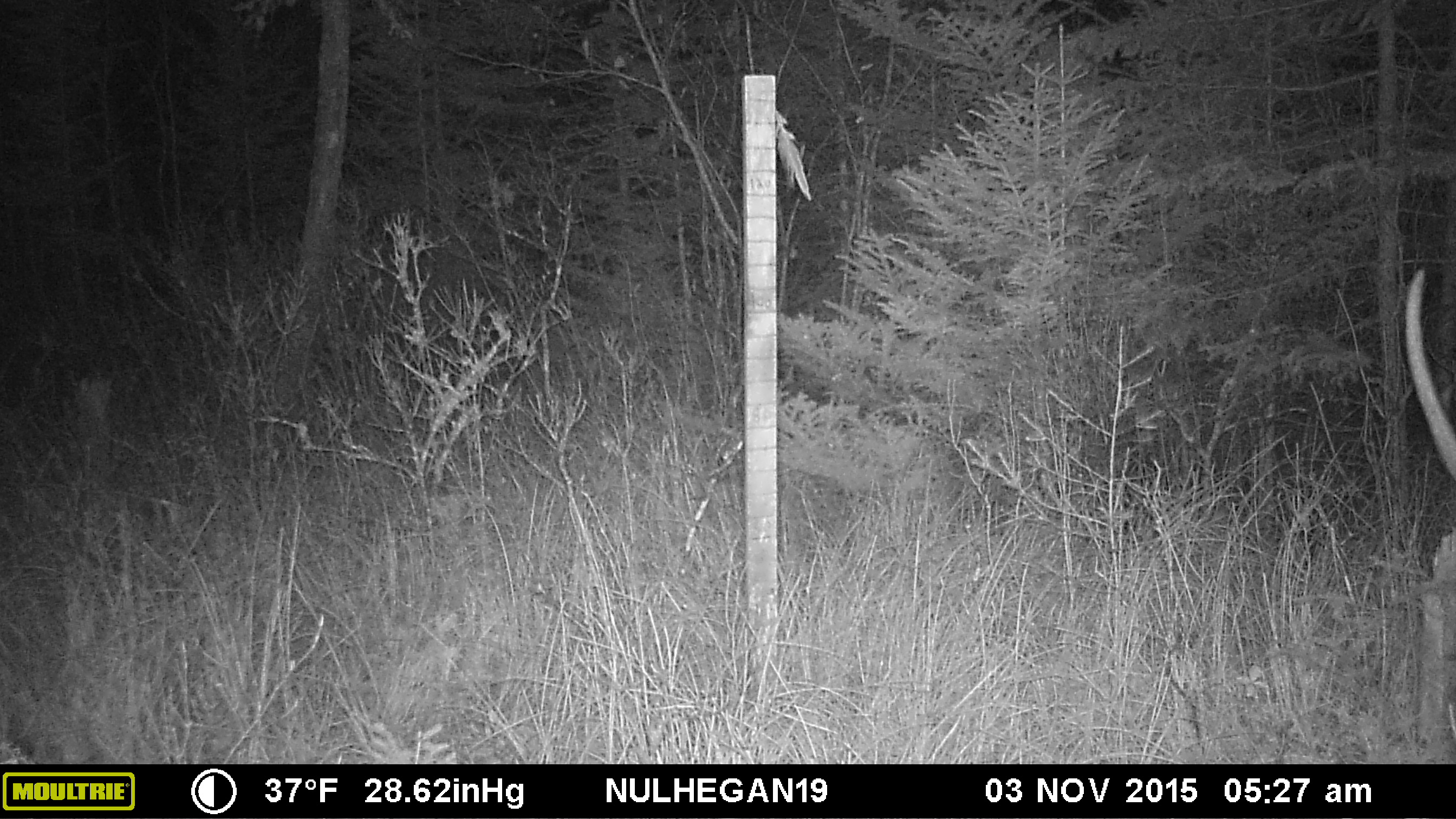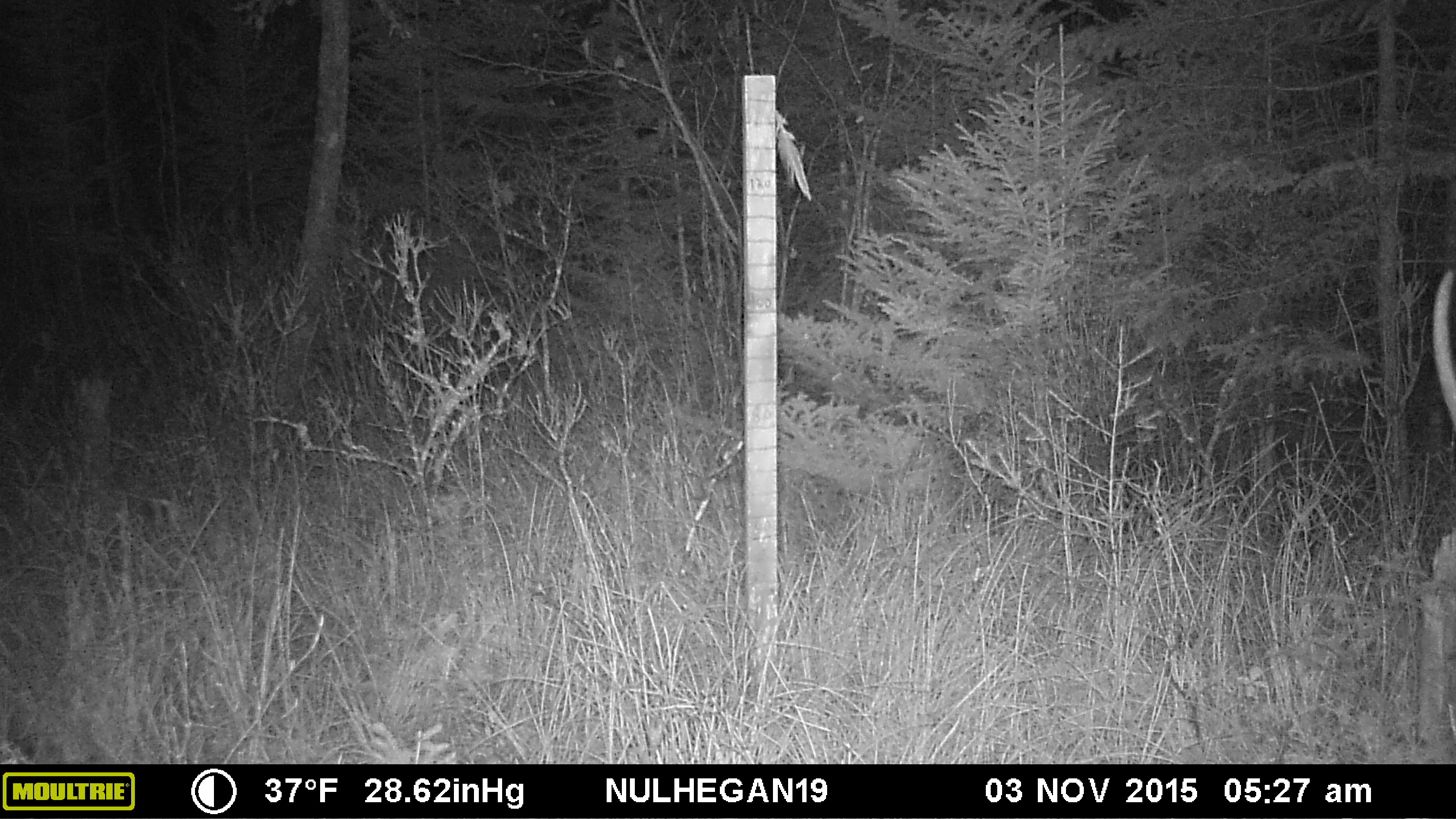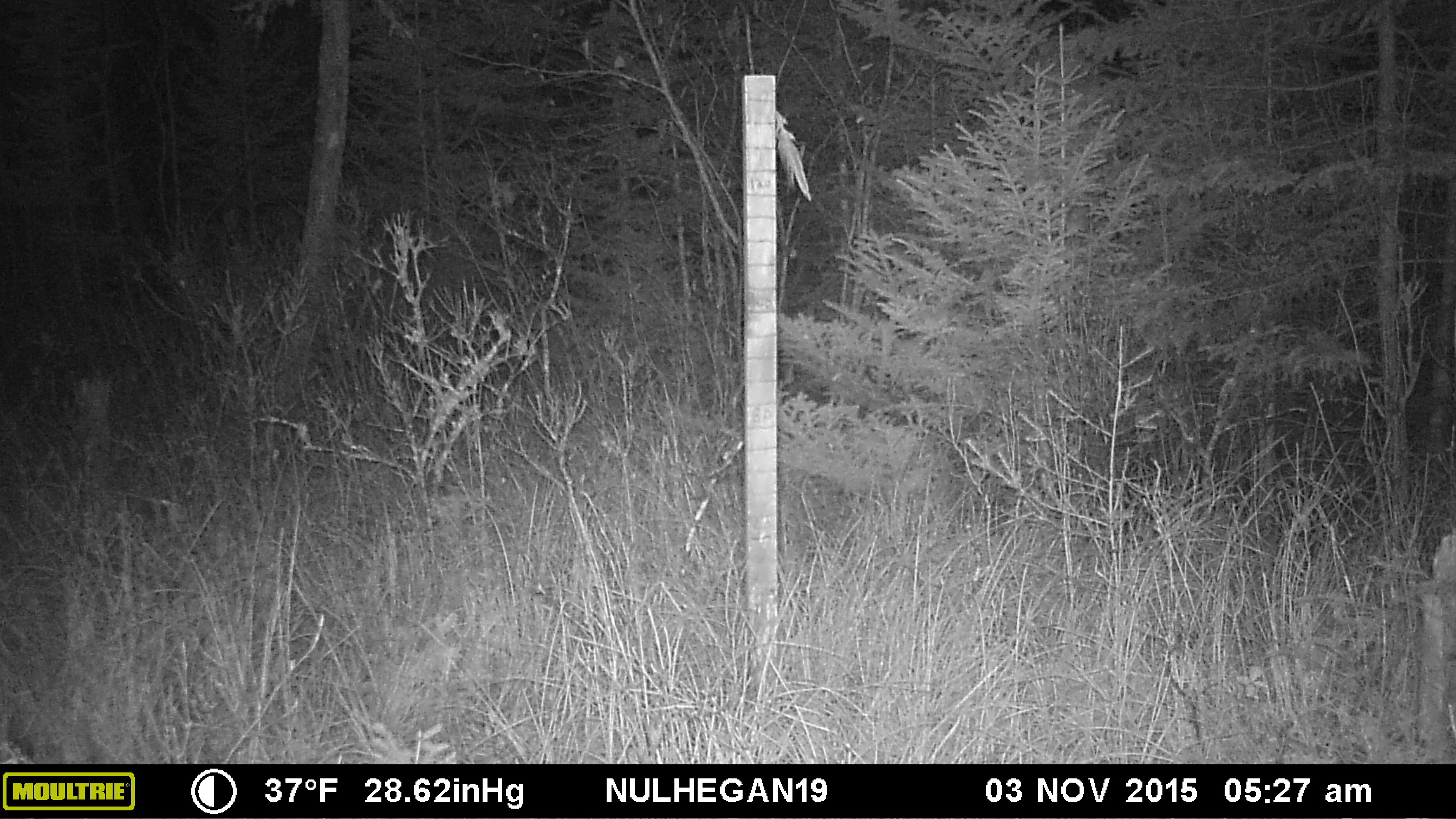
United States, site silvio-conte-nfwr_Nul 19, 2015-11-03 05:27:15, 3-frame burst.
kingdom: Animalia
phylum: Chordata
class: Mammalia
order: Artiodactyla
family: Cervidae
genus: Alces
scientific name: Alces alces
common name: moose